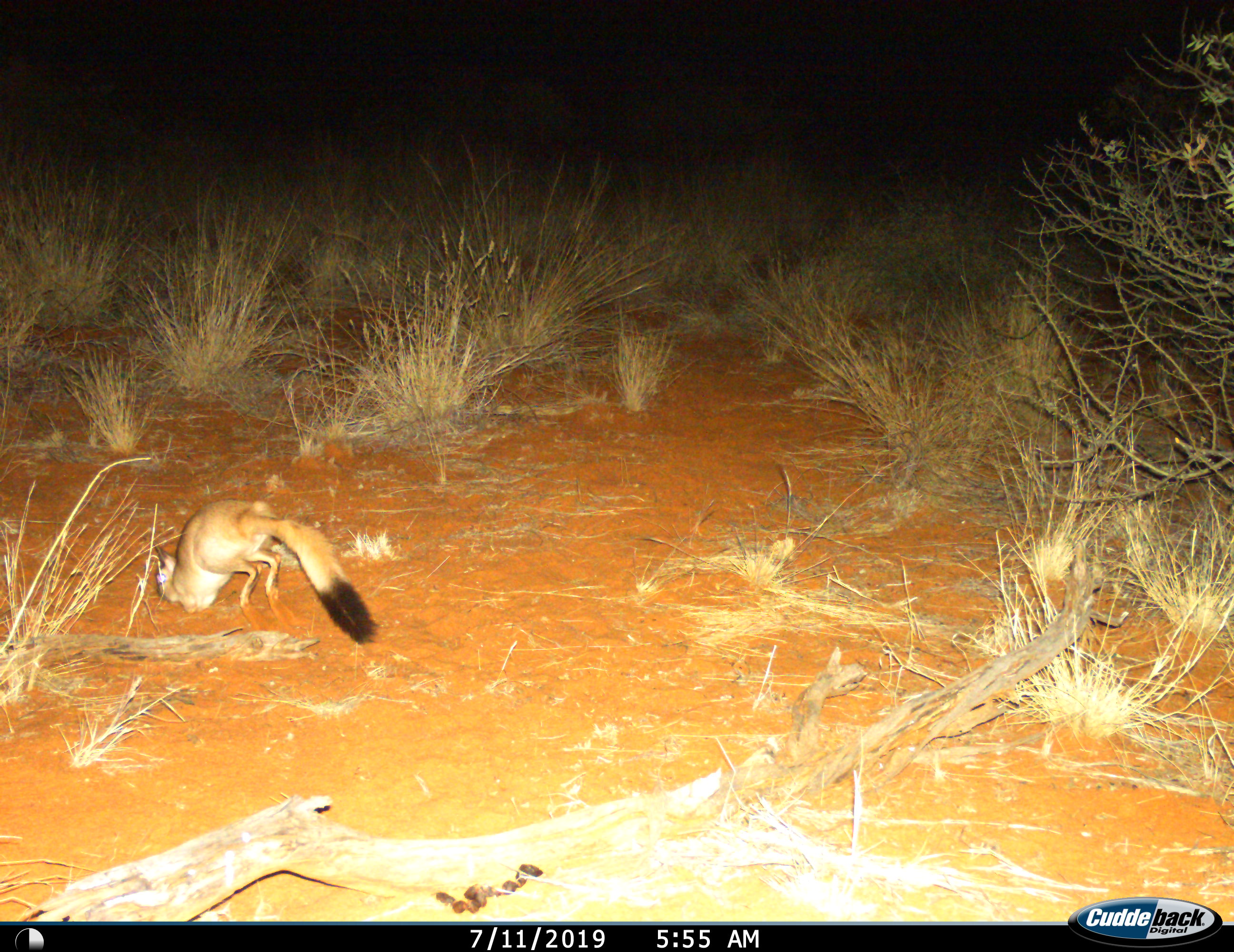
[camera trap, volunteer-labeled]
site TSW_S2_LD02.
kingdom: Animalia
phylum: Chordata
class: Mammalia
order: Rodentia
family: Pedetidae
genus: Pedetes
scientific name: Pedetes capensis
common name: springhare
Springhare (Pedetes capensis), count 1. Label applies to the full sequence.